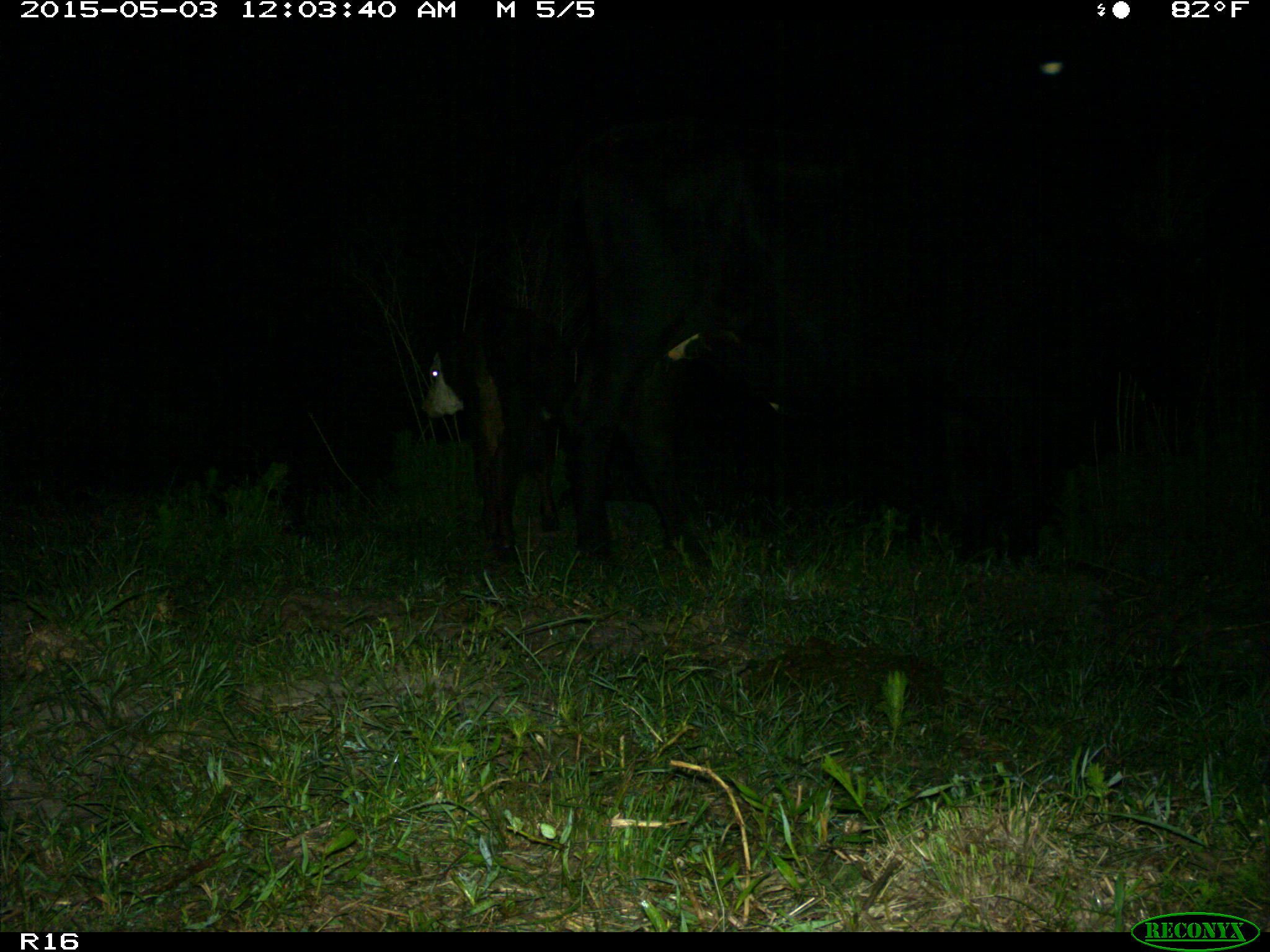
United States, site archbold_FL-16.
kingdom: Animalia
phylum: Chordata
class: Mammalia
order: Artiodactyla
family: Bovidae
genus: Bos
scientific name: Bos taurus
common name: domestic cow